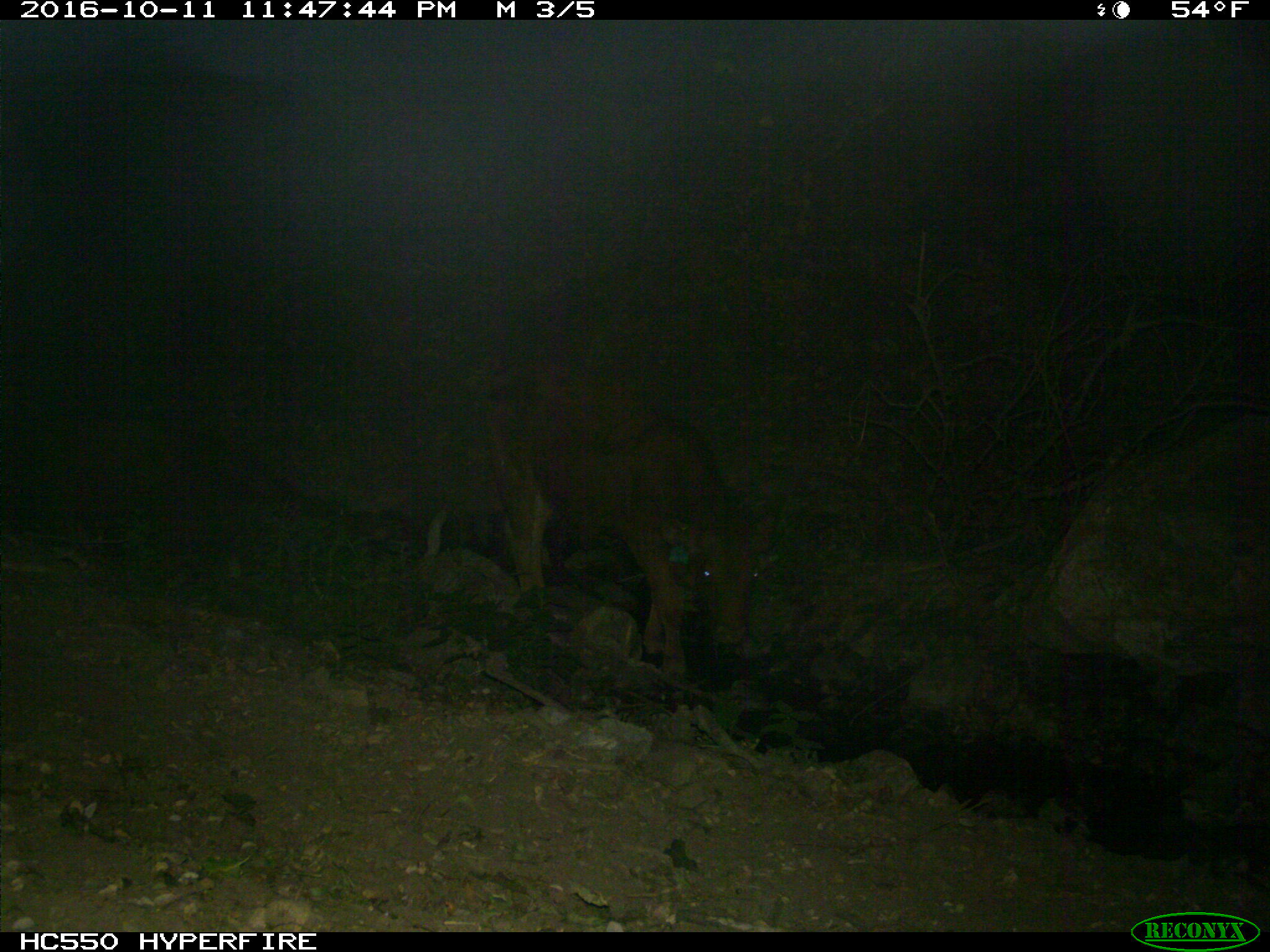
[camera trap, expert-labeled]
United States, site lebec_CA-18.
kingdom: Animalia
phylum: Chordata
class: Mammalia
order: Artiodactyla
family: Bovidae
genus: Bos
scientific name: Bos taurus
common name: domestic cow